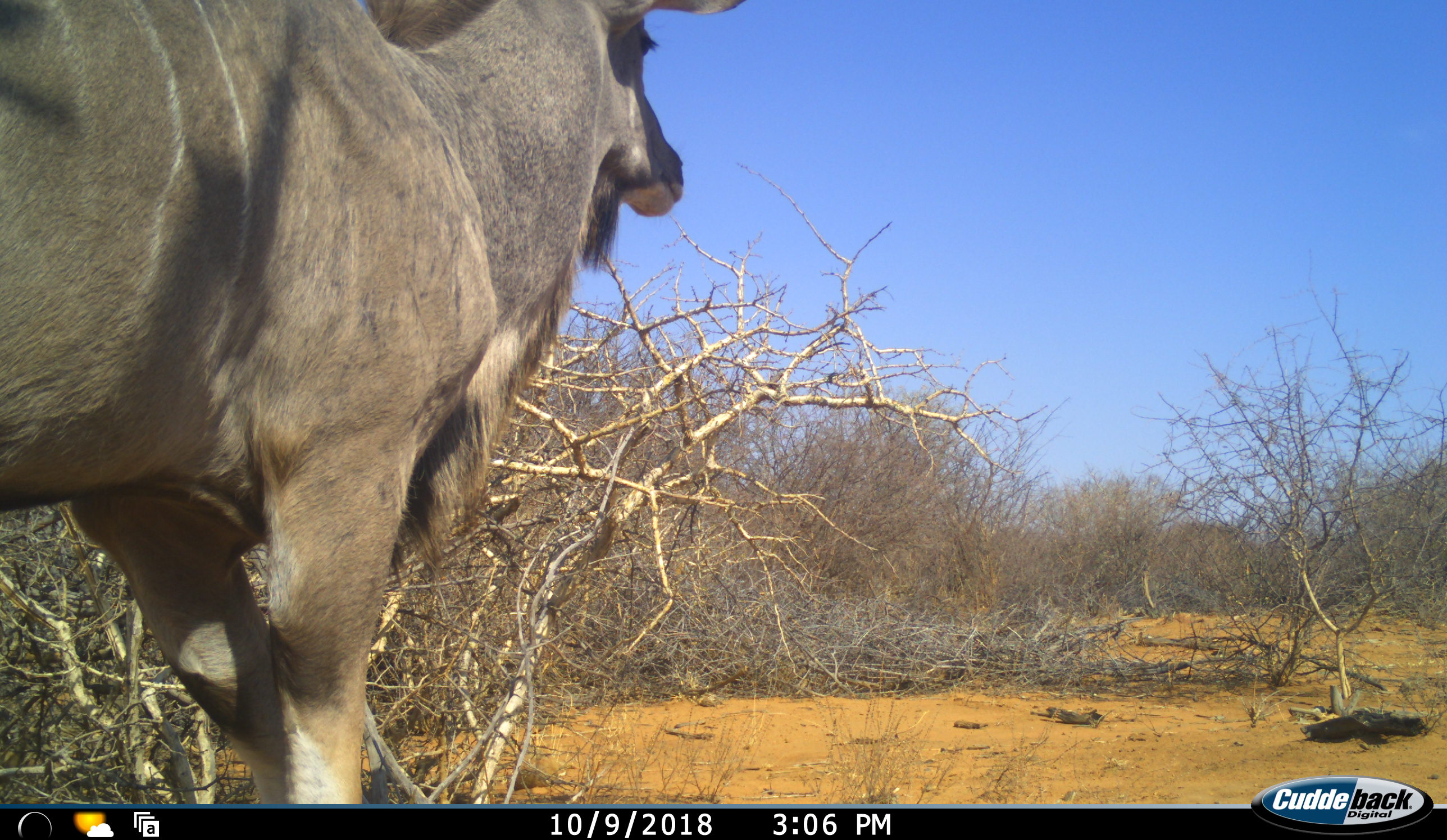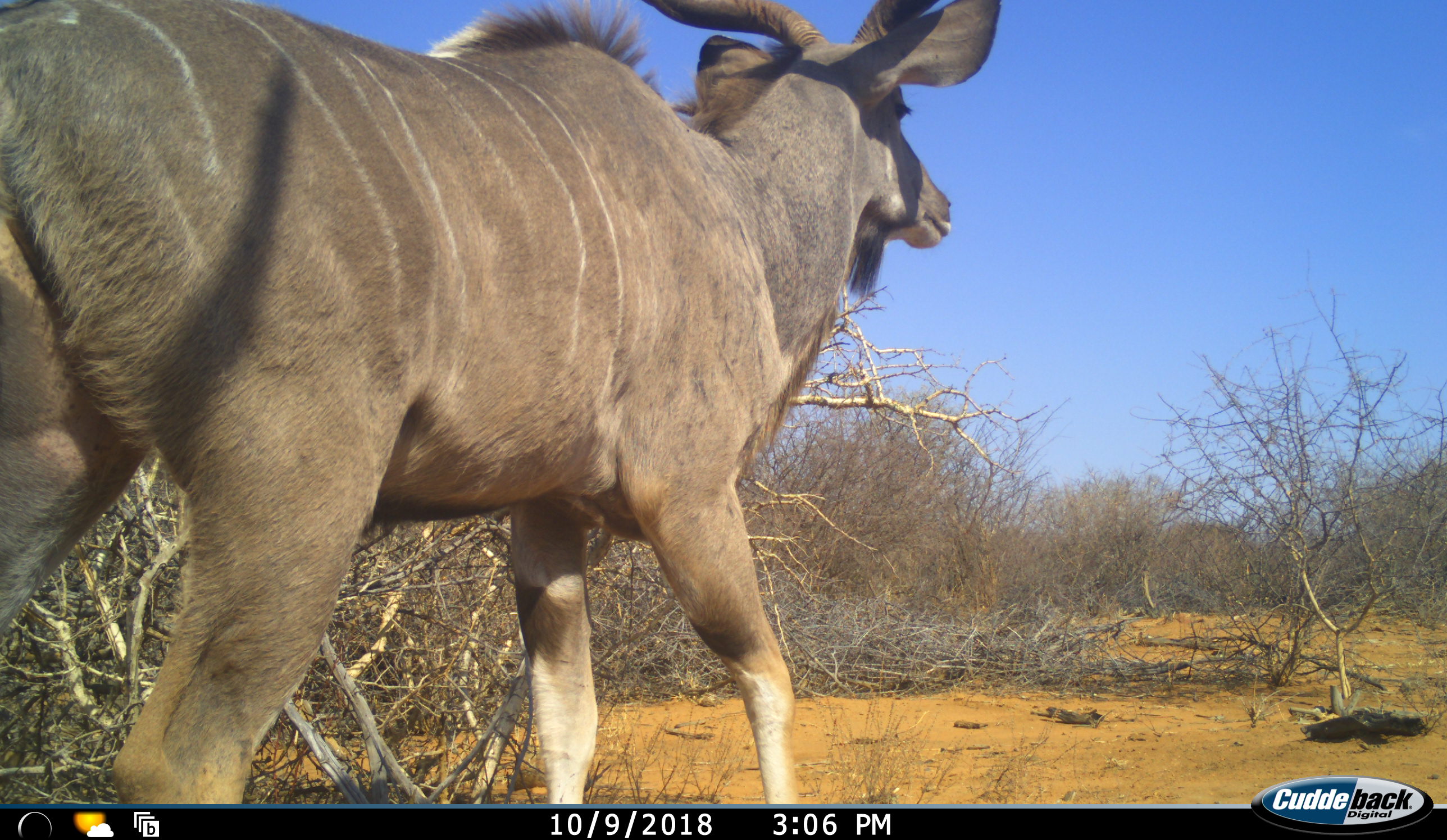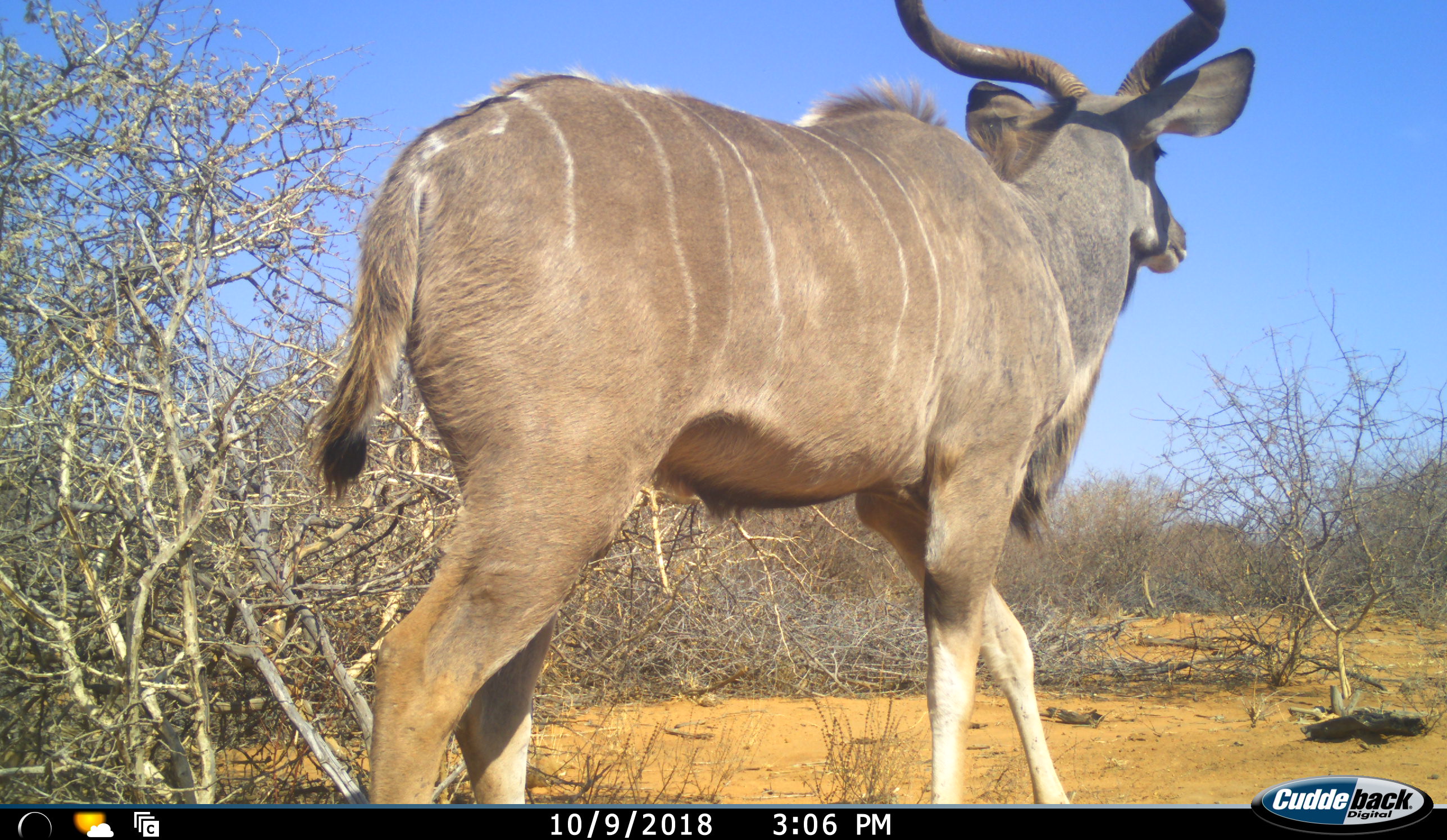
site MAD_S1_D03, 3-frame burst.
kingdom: Animalia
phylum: Chordata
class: Mammalia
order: Artiodactyla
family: Bovidae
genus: Tragelaphus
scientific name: Tragelaphus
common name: kudu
Kudu (Tragelaphus), count 1. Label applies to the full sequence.